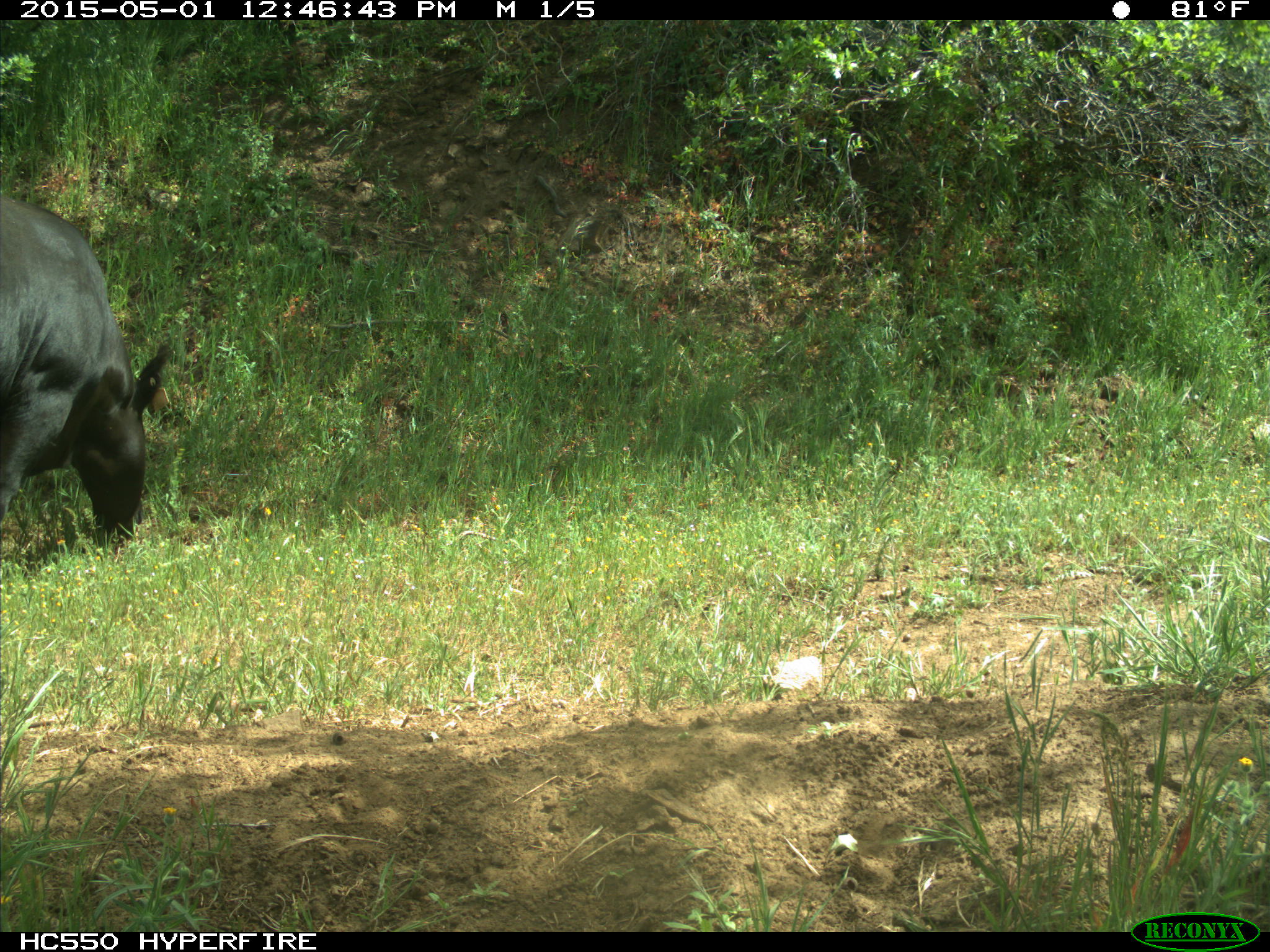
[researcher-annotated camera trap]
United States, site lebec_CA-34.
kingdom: Animalia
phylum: Chordata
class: Mammalia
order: Artiodactyla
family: Bovidae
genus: Bos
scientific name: Bos taurus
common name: domestic cow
Bos taurus (domestic cow).